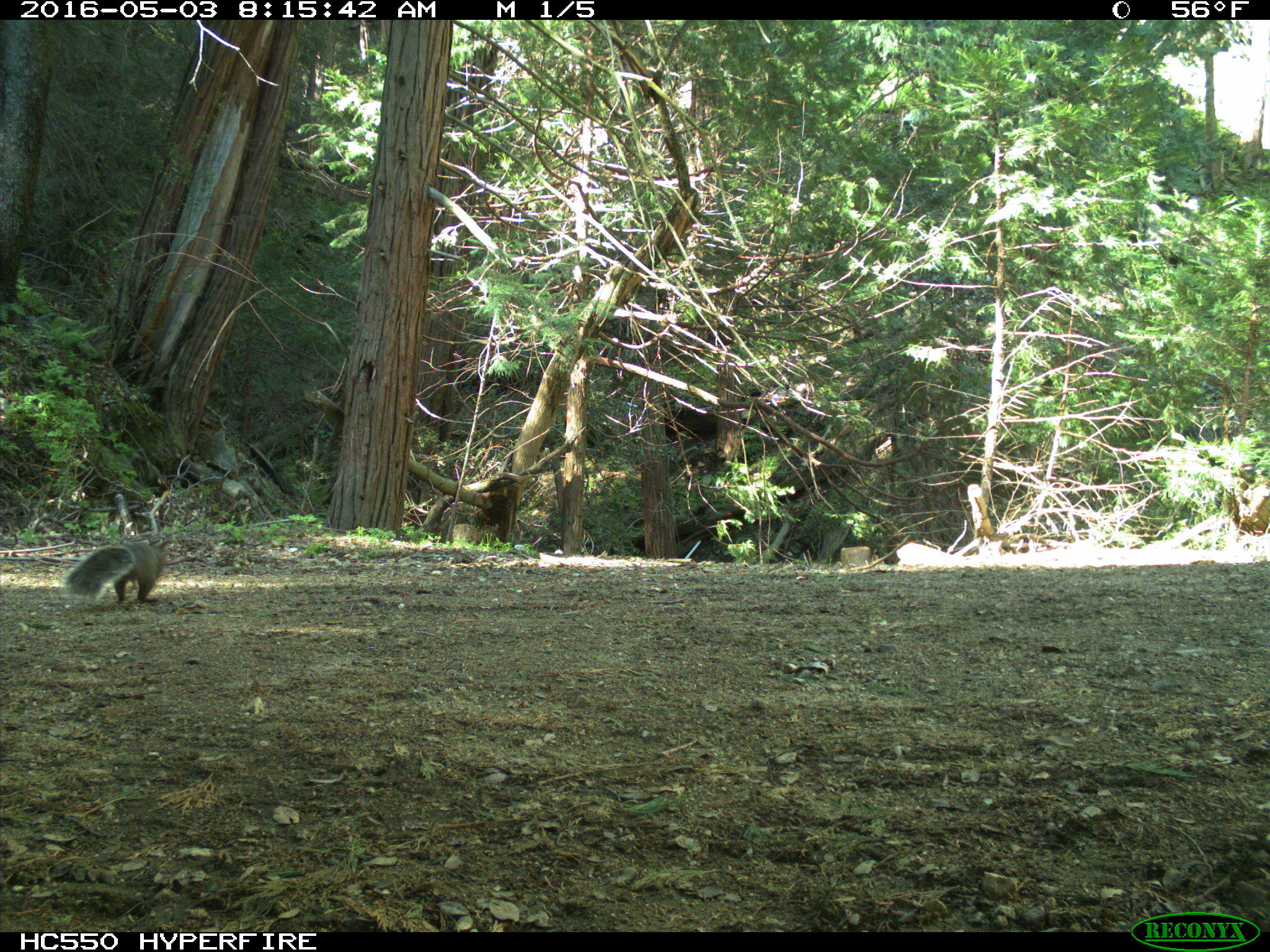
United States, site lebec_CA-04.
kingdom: Animalia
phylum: Chordata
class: Mammalia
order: Rodentia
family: Sciuridae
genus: Sciurus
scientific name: Sciurus carolinensis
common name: eastern gray squirrel